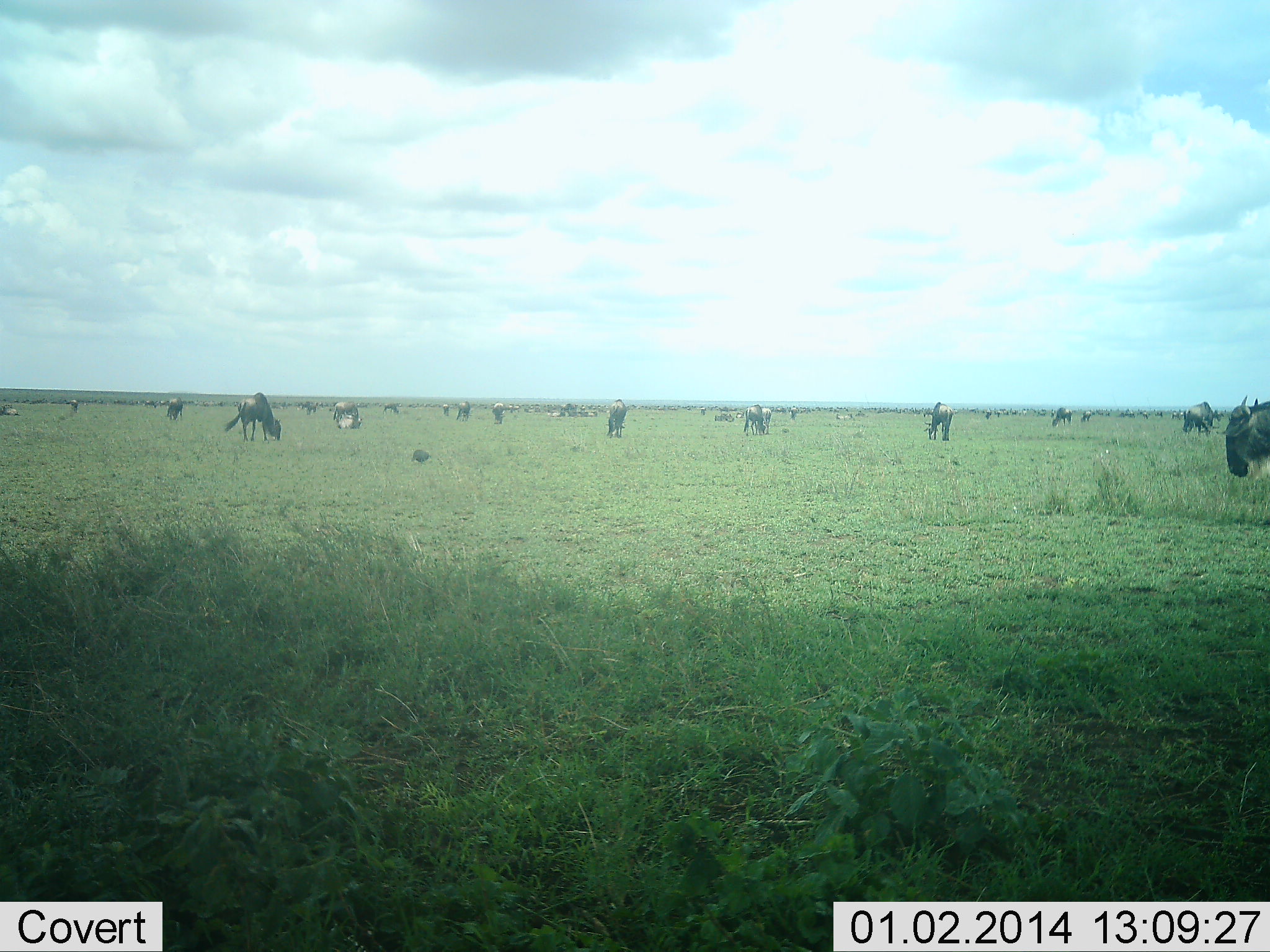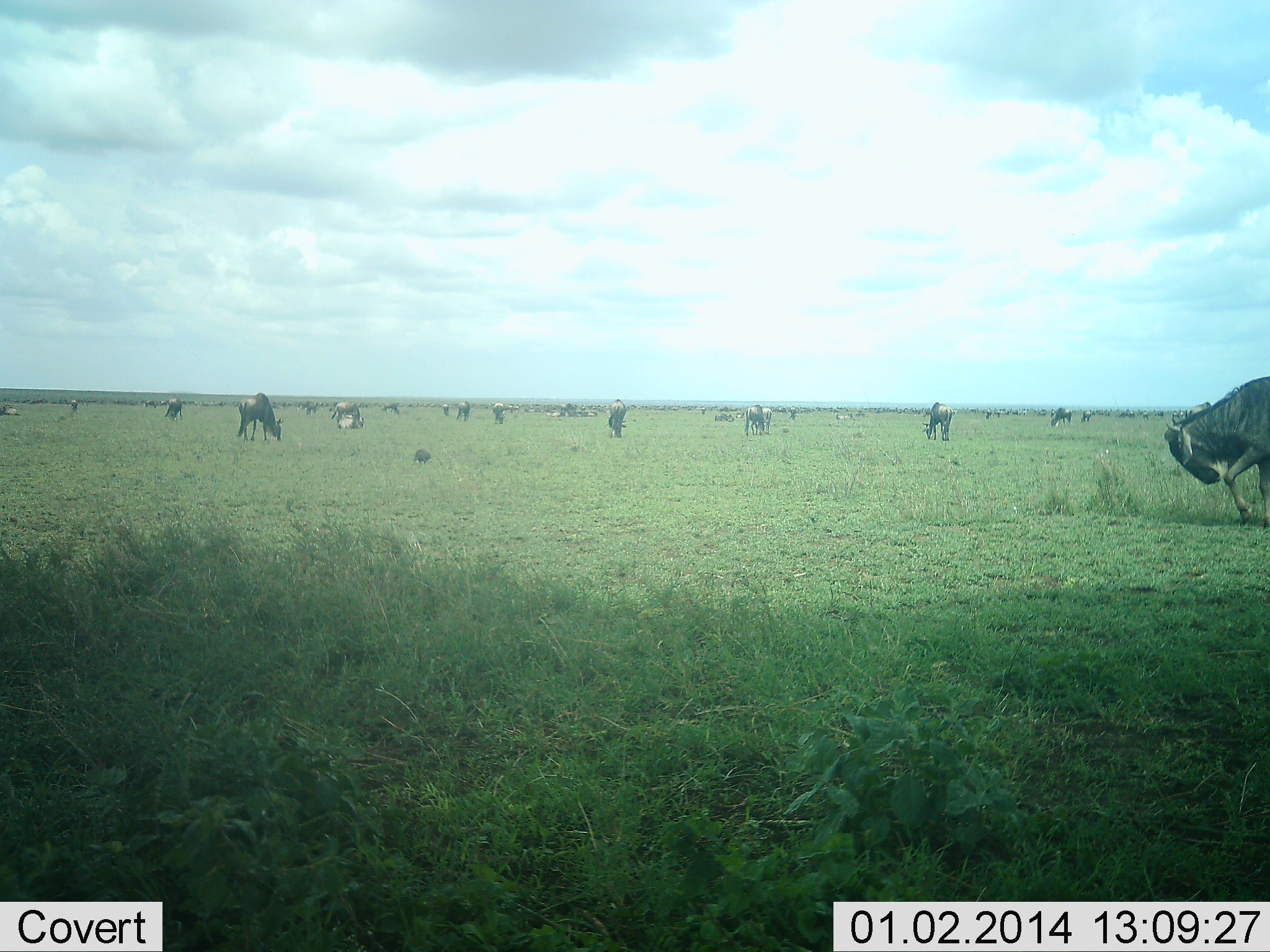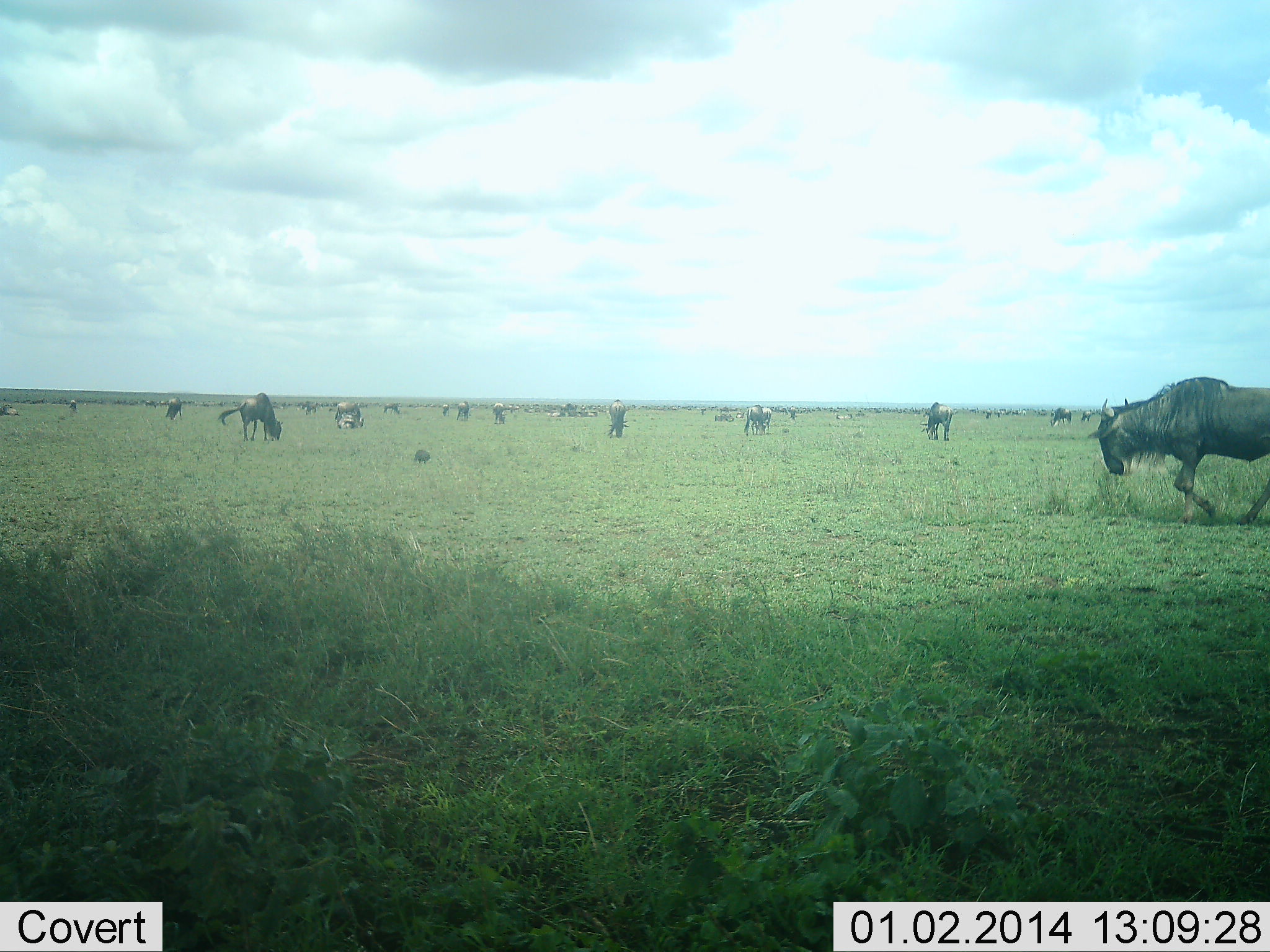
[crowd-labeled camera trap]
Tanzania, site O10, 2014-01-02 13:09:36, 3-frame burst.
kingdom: Animalia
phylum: Chordata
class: Mammalia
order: Artiodactyla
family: Bovidae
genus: Connochaetes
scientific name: Connochaetes taurinus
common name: blue wildebeest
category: wildebeest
Wildebeest (blue wildebeest) (Connochaetes taurinus), count 11-50. Behavior (volunteer vote fractions): standing 73%, resting 9%, moving 82%, interacting 0%. Young present (vote fraction): 0%. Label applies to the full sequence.